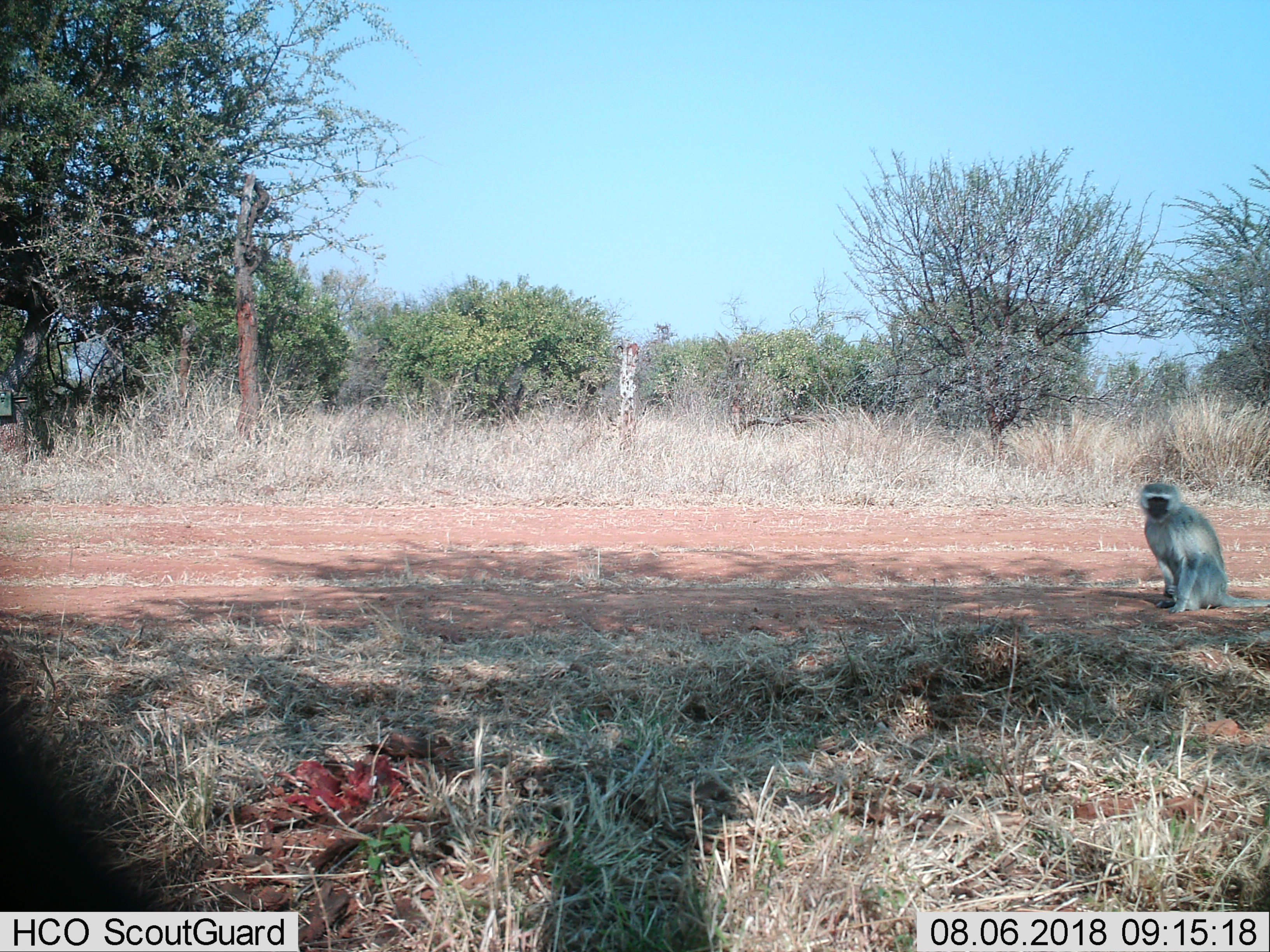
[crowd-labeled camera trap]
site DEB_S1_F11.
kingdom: Animalia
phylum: Chordata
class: Mammalia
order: Primates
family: Cercopithecidae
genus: Chlorocebus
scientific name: Chlorocebus pygerythrus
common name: vervet monkey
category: monkeyvervet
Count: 1.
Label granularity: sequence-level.